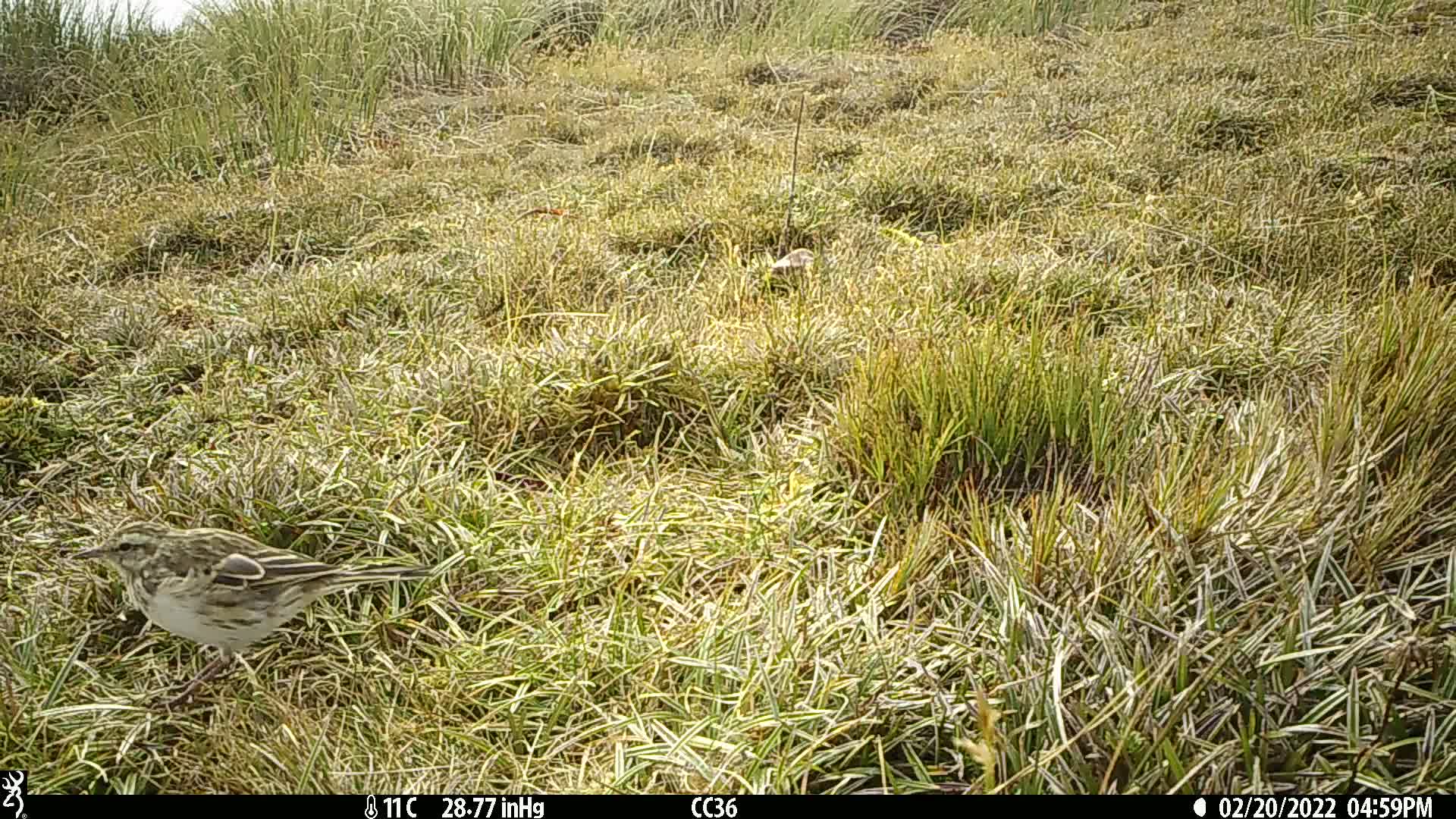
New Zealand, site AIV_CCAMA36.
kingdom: Animalia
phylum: Chordata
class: Aves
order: Passeriformes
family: Motacillidae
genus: Anthus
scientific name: Anthus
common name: pipit